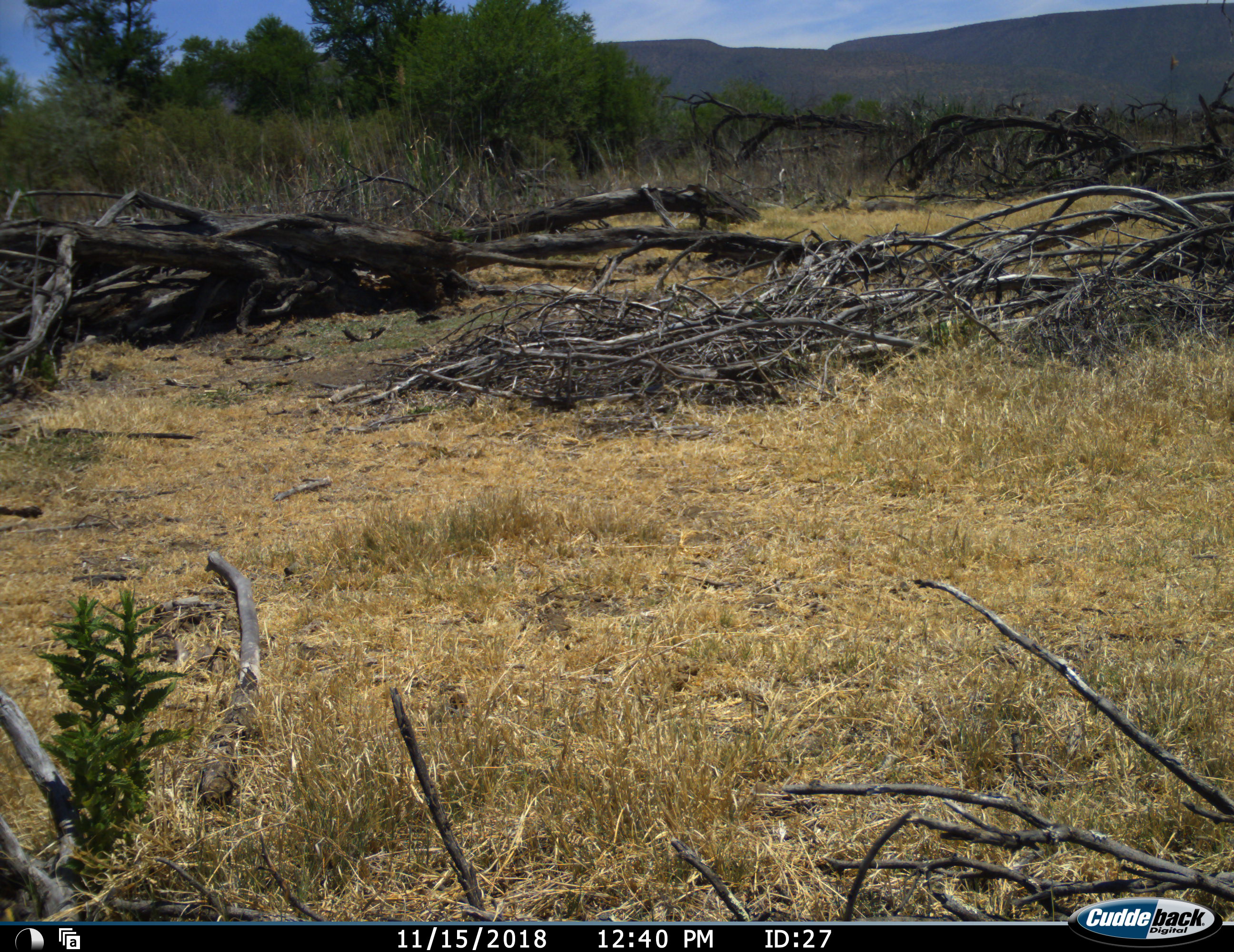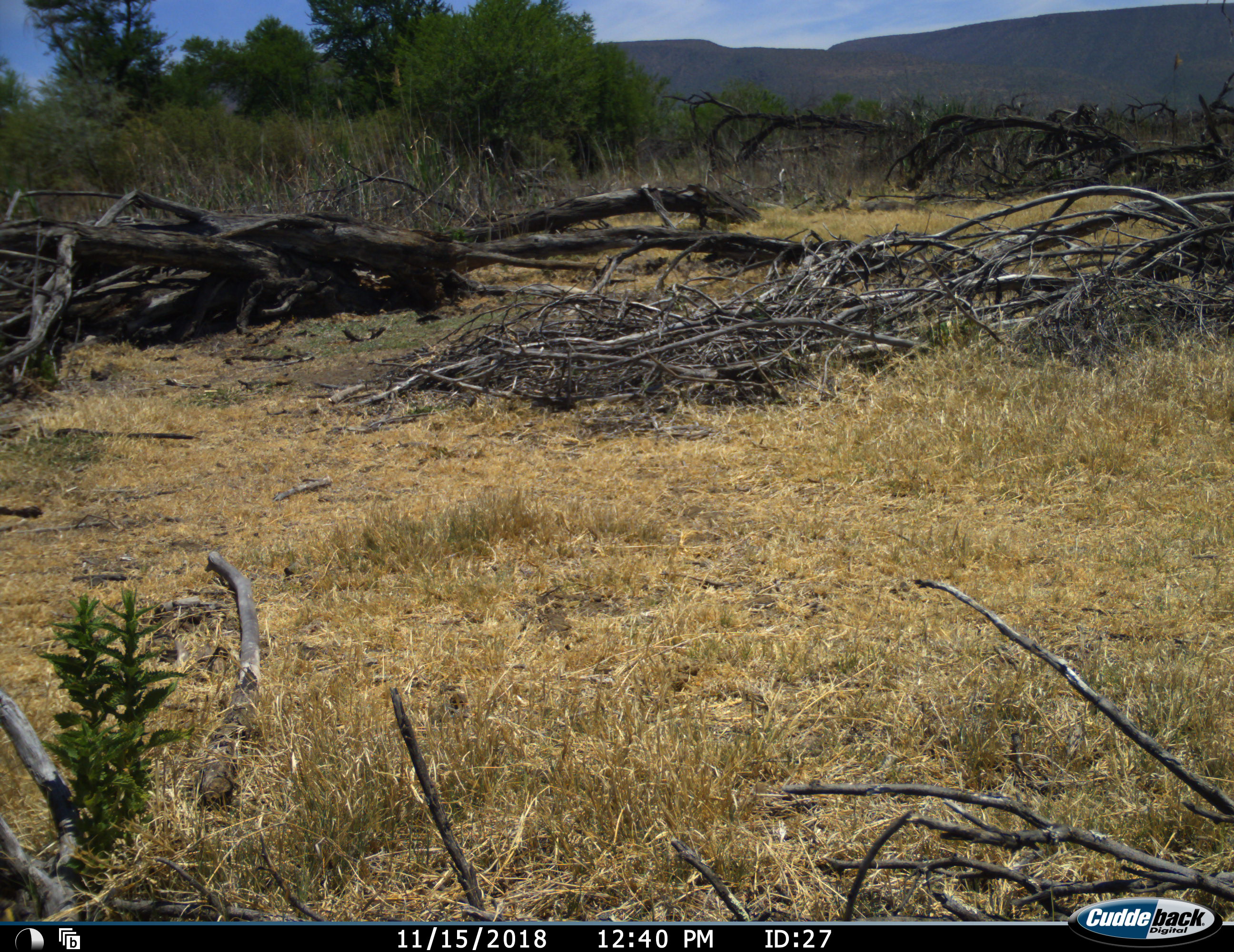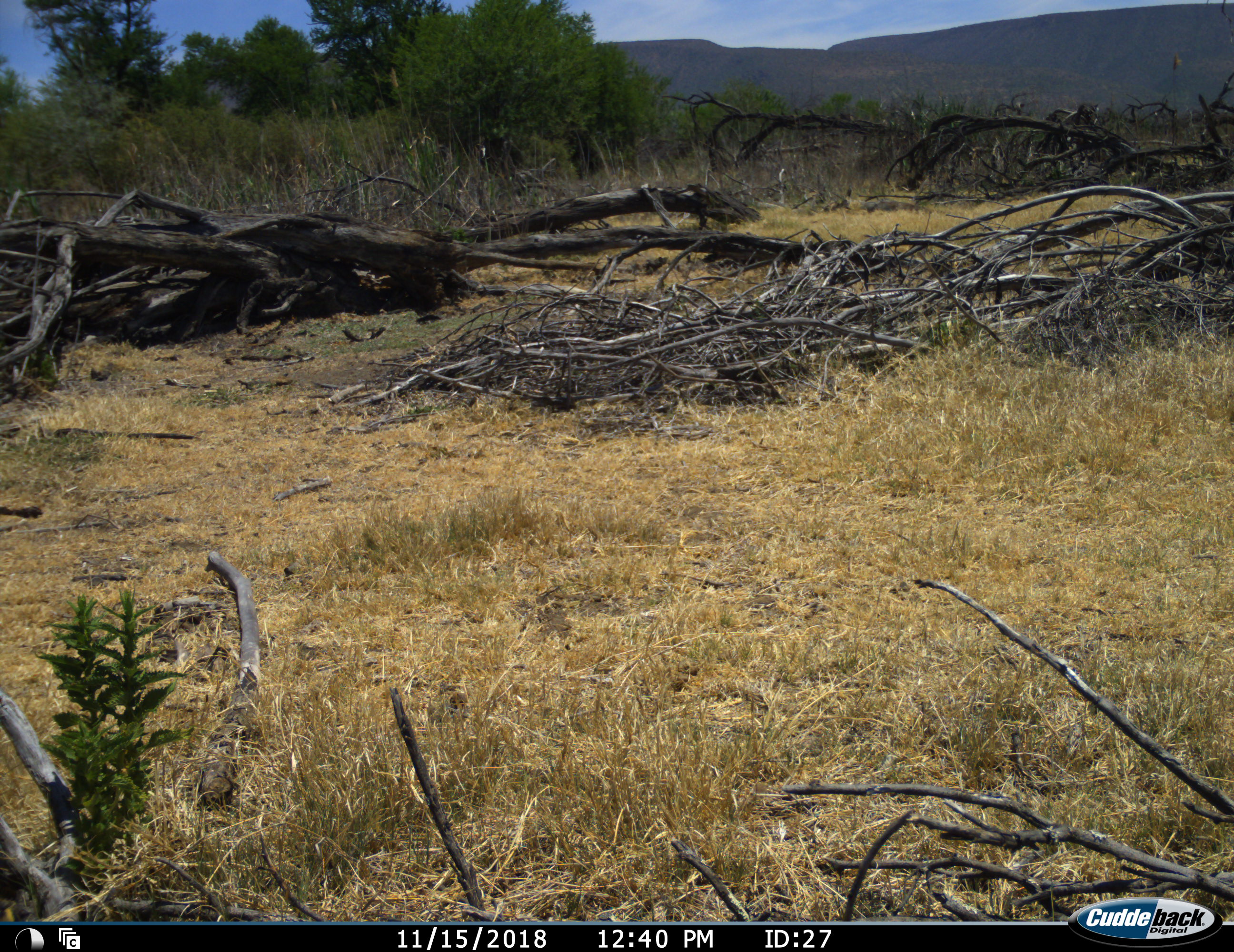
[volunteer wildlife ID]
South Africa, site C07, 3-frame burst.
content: no animal present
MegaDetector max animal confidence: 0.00